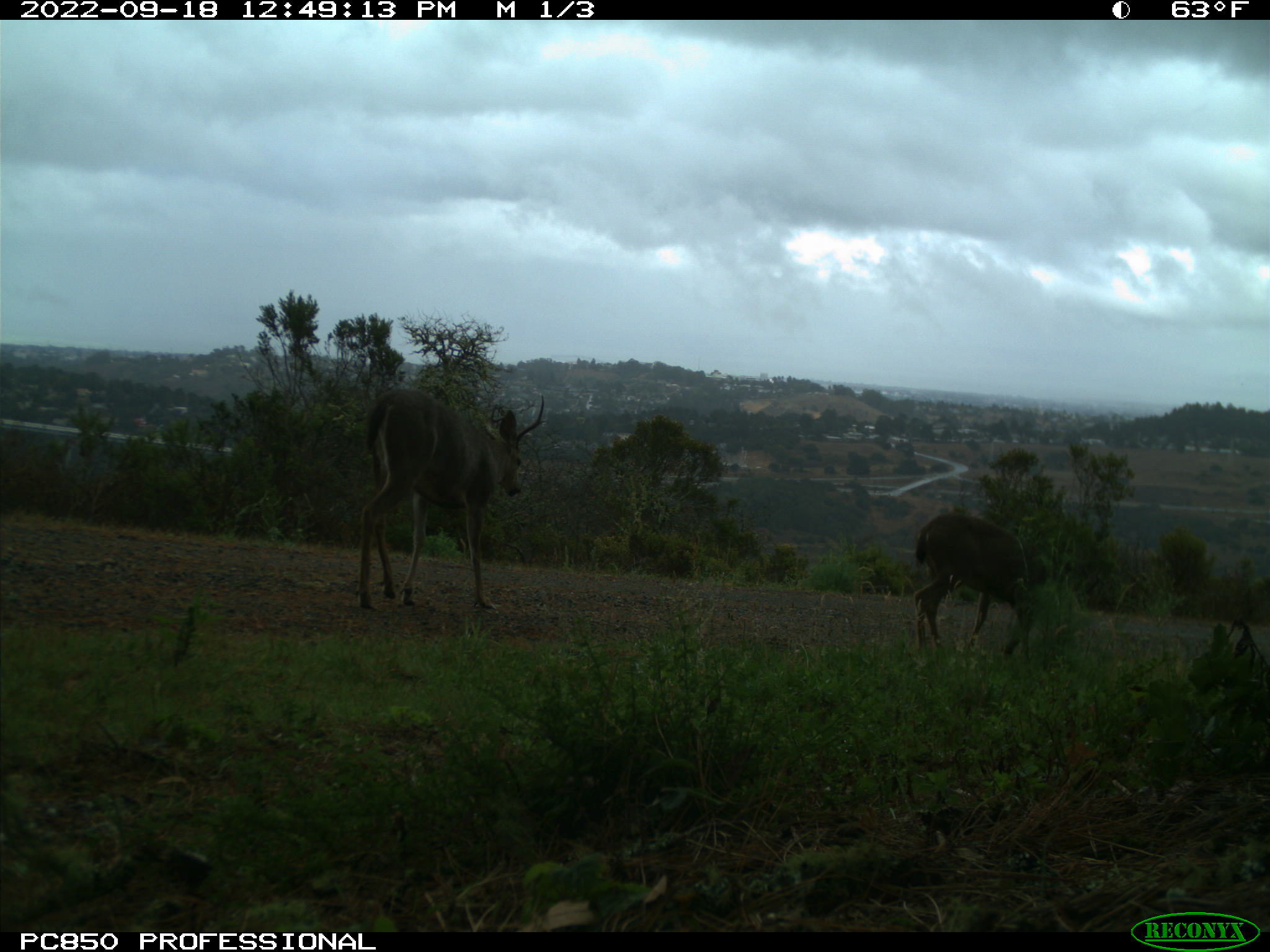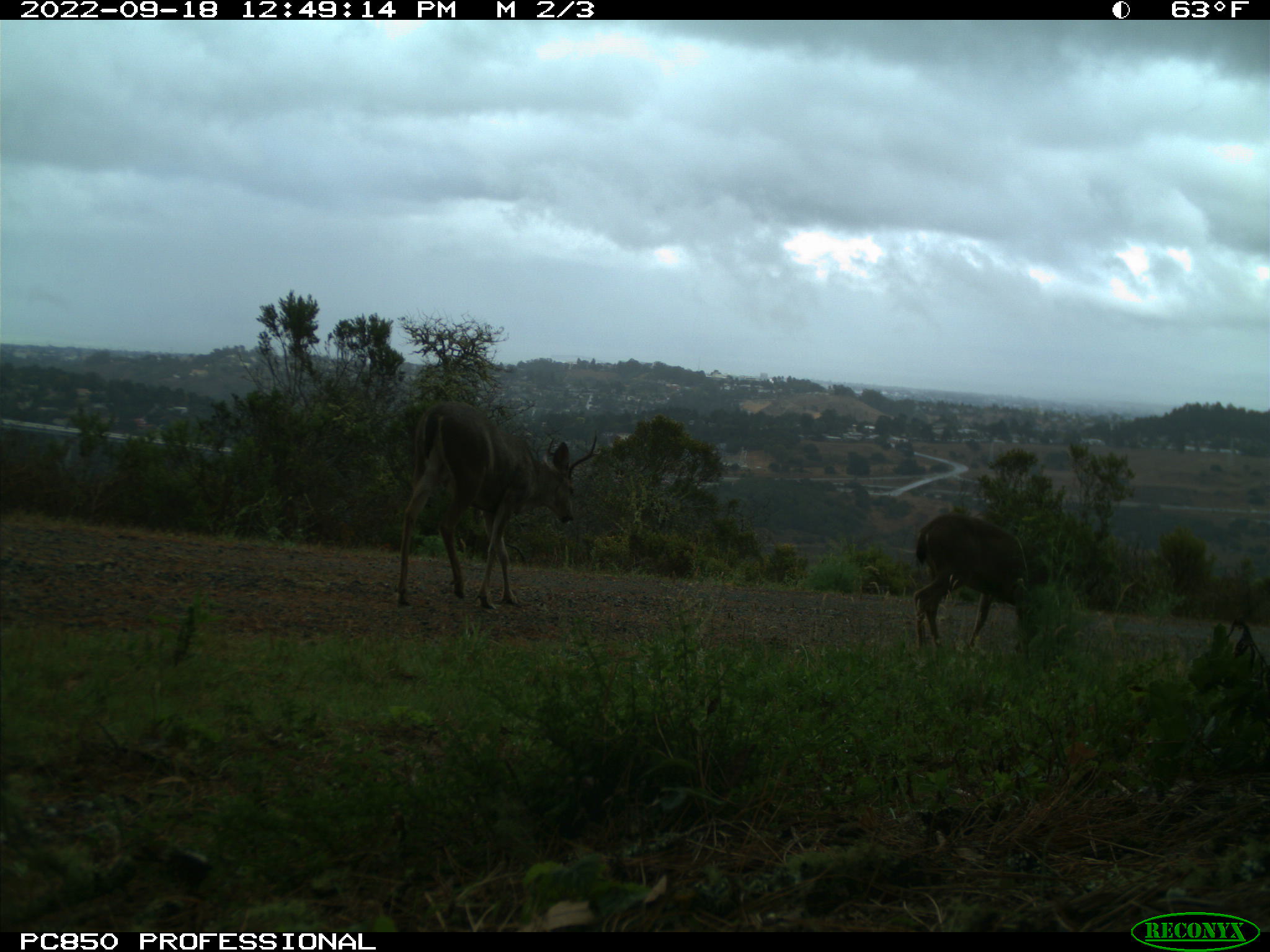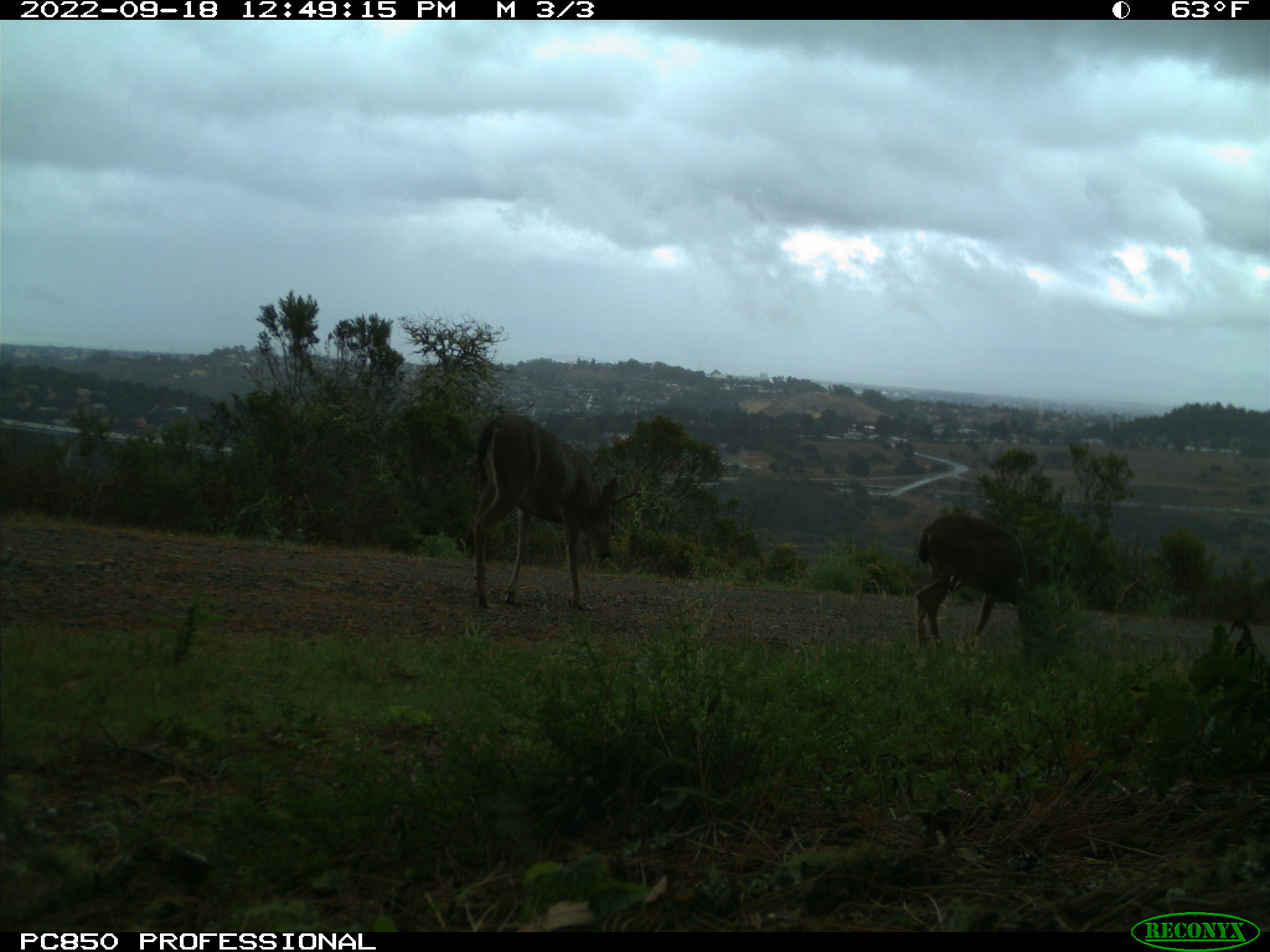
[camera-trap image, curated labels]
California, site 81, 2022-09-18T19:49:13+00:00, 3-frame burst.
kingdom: Animalia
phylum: Chordata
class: Mammalia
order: Artiodactyla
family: Cervidae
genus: Odocoileus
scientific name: Odocoileus hemionus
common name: mule deer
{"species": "mule deer (Odocoileus hemionus)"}